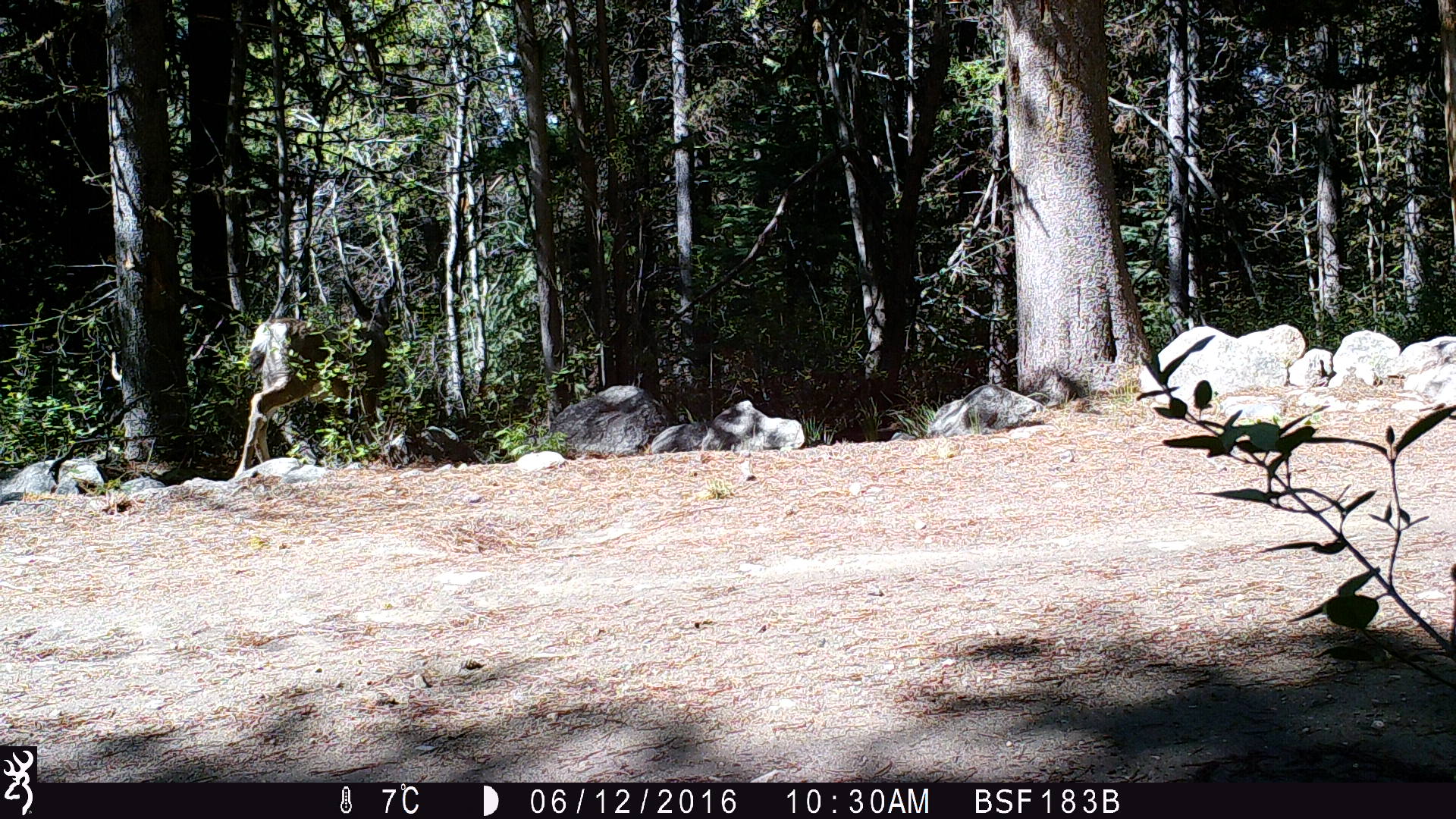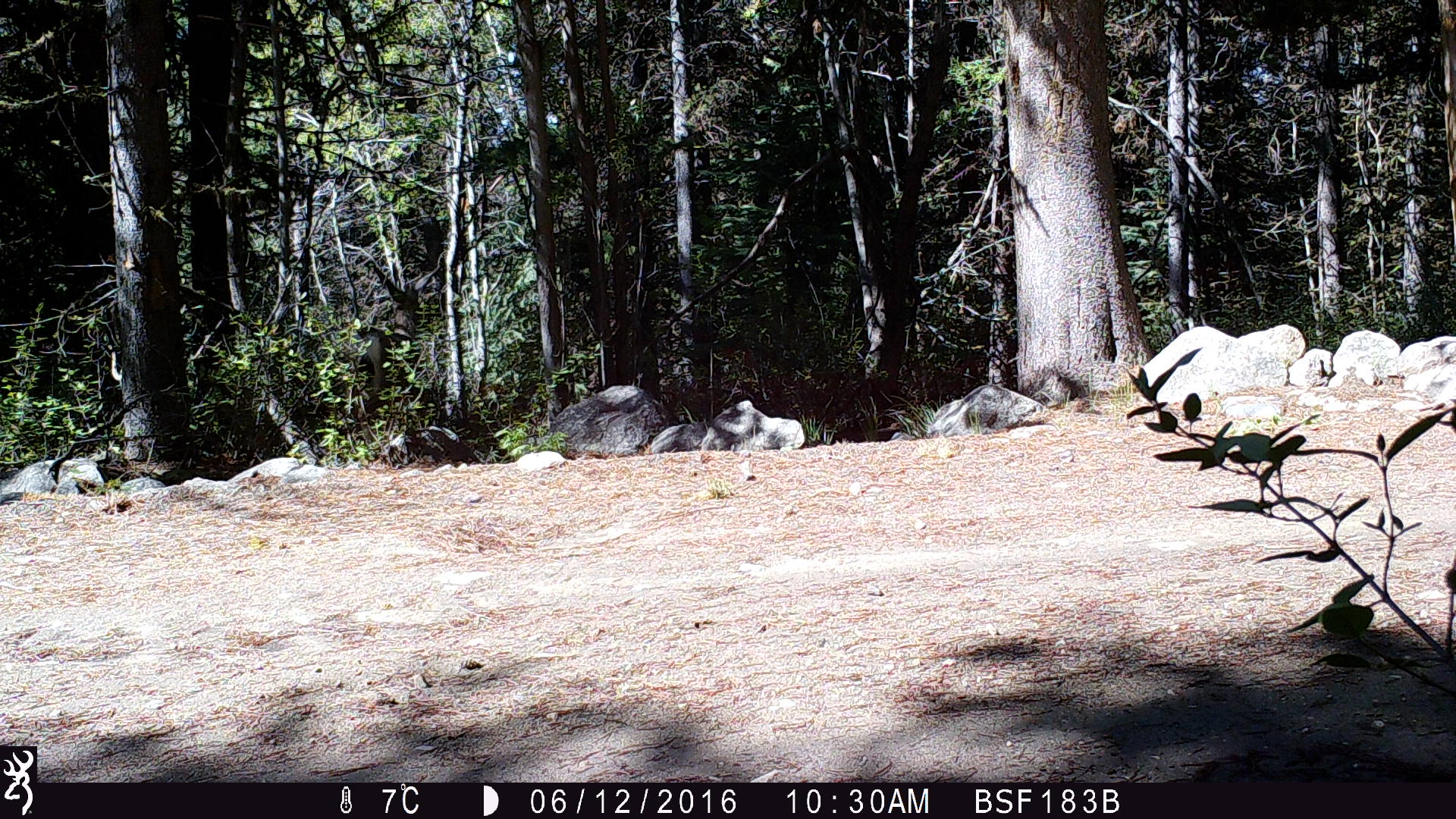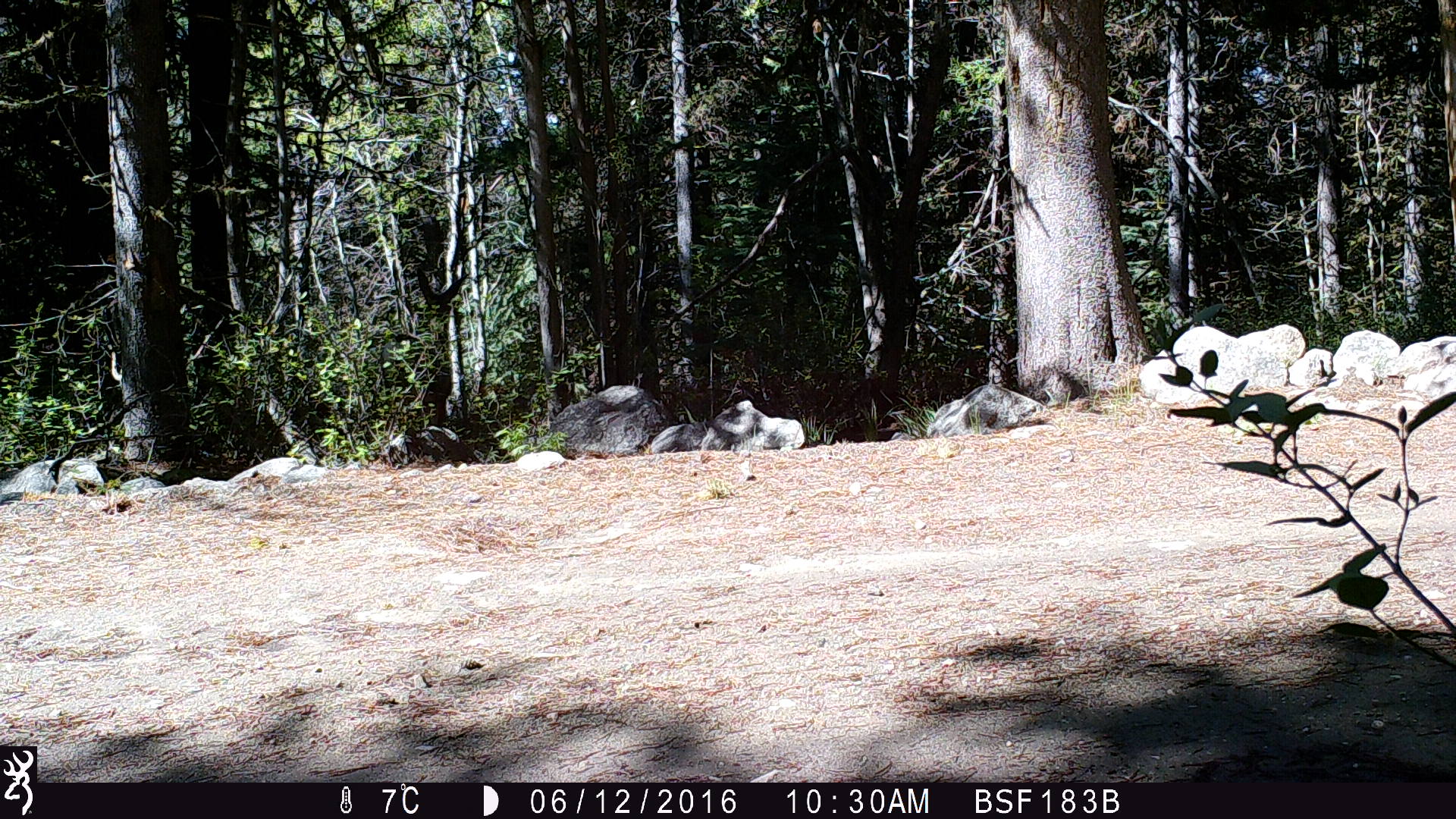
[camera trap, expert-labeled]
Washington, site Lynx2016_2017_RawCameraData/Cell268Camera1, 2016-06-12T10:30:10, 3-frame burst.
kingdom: Animalia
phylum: Chordata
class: Mammalia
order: Artiodactyla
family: Cervidae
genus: Odocoileus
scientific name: Odocoileus hemionus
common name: mule deer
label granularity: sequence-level